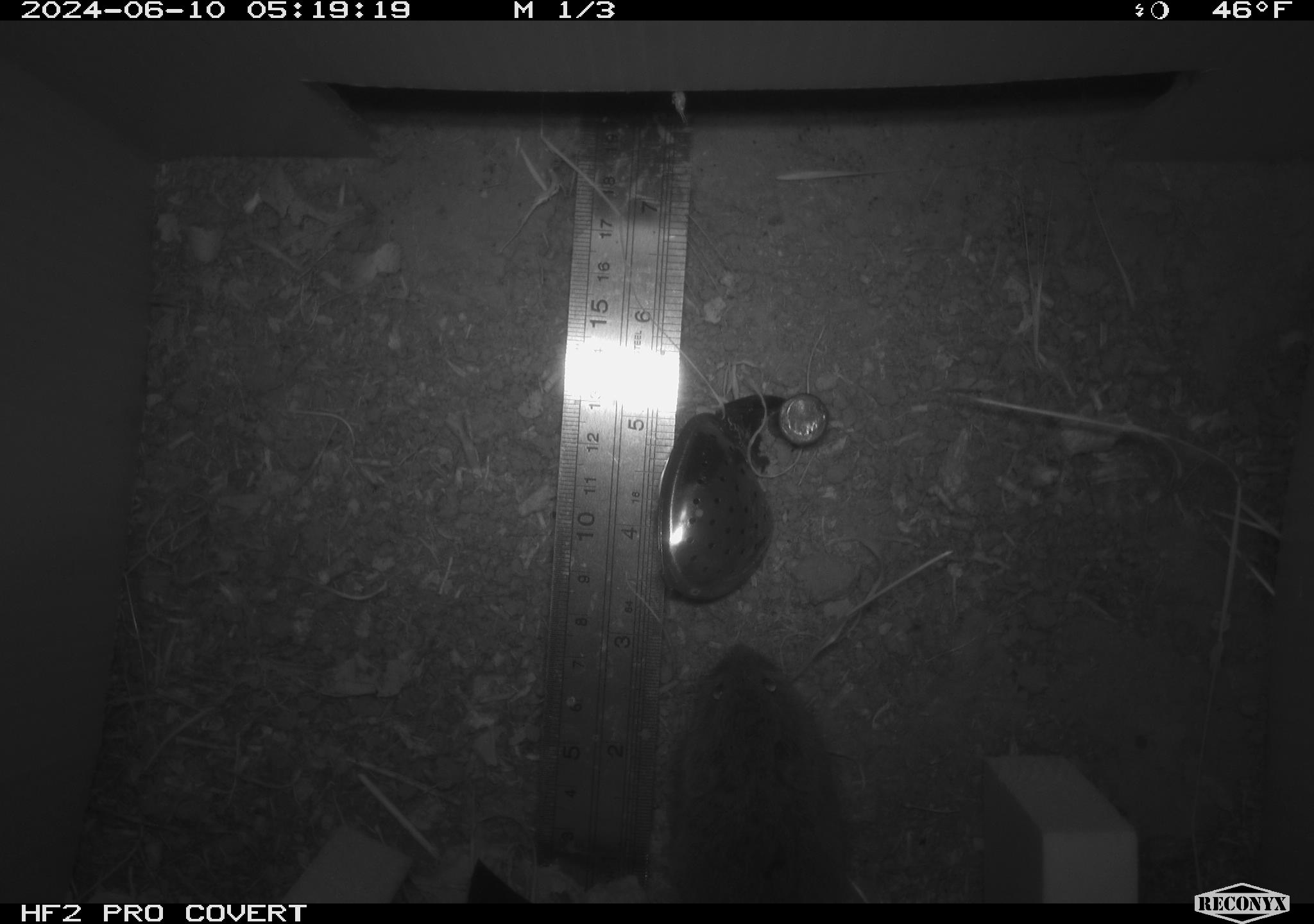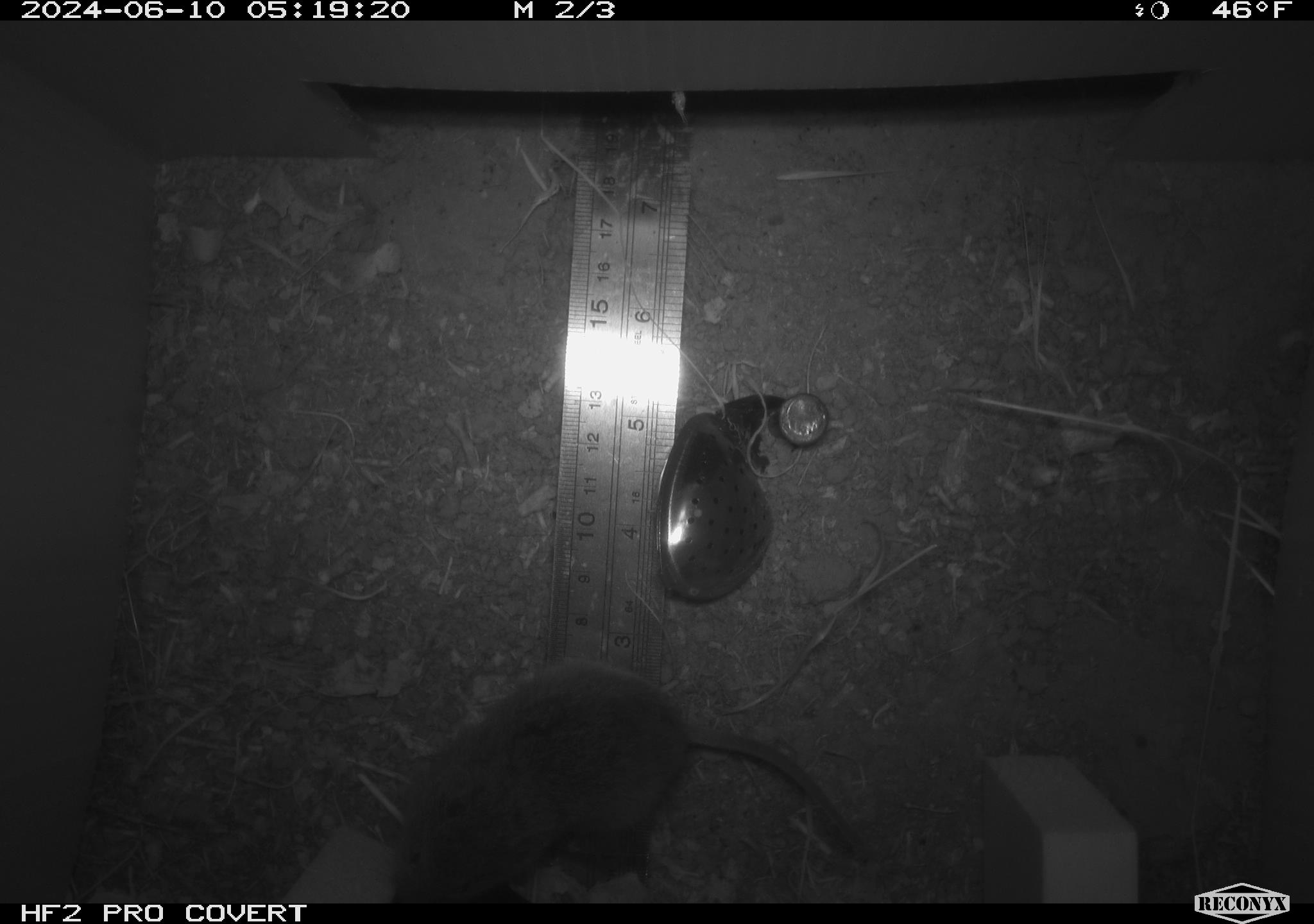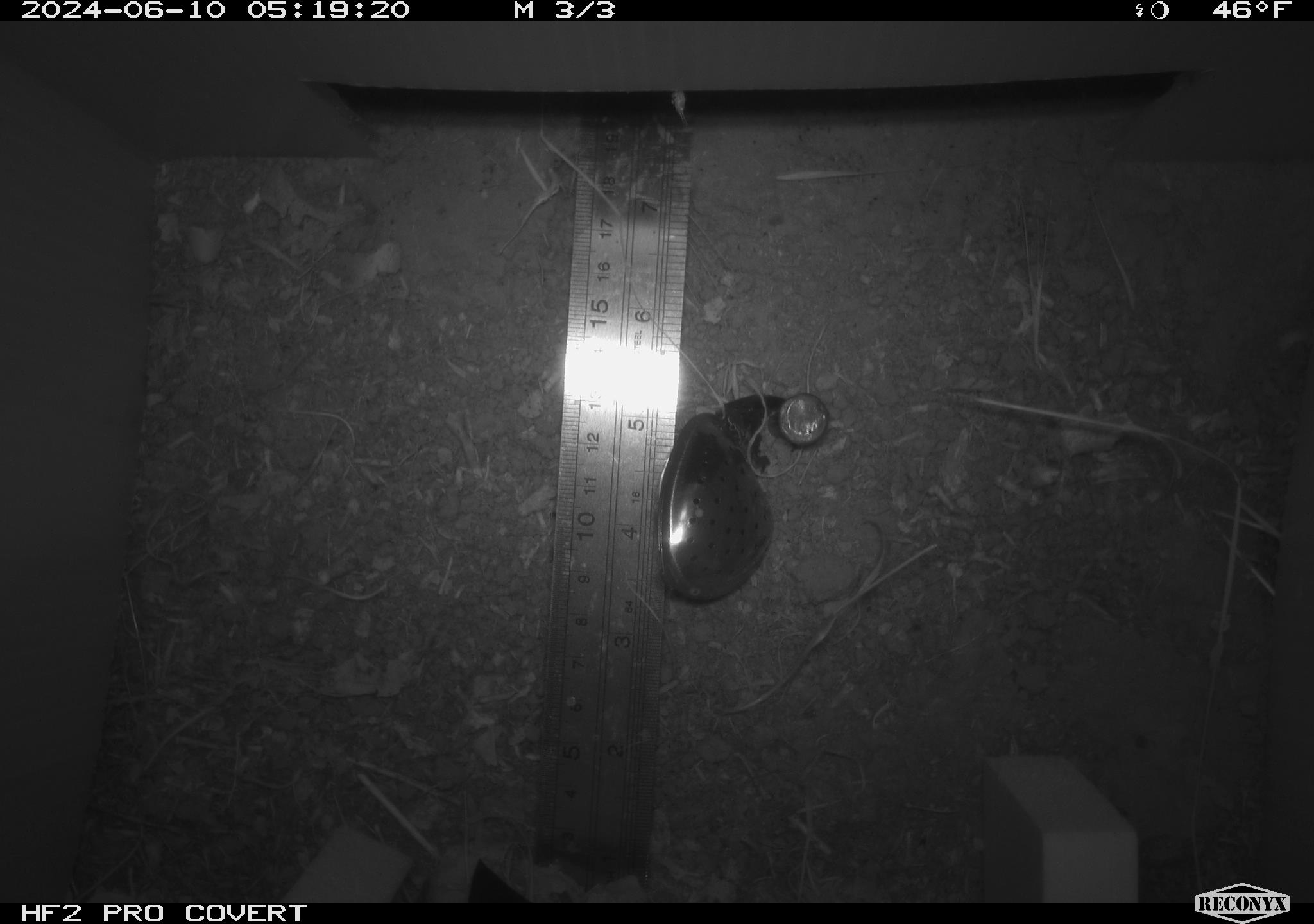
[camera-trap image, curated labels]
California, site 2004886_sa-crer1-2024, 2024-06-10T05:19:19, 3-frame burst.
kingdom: Animalia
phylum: Chordata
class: Mammalia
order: Rodentia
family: Cricetidae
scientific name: Arvicolinae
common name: voles, lemmings, and muskrats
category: arvicolinae subfamily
Arvicolinae subfamily (voles, lemmings, and muskrats) (Arvicolinae).